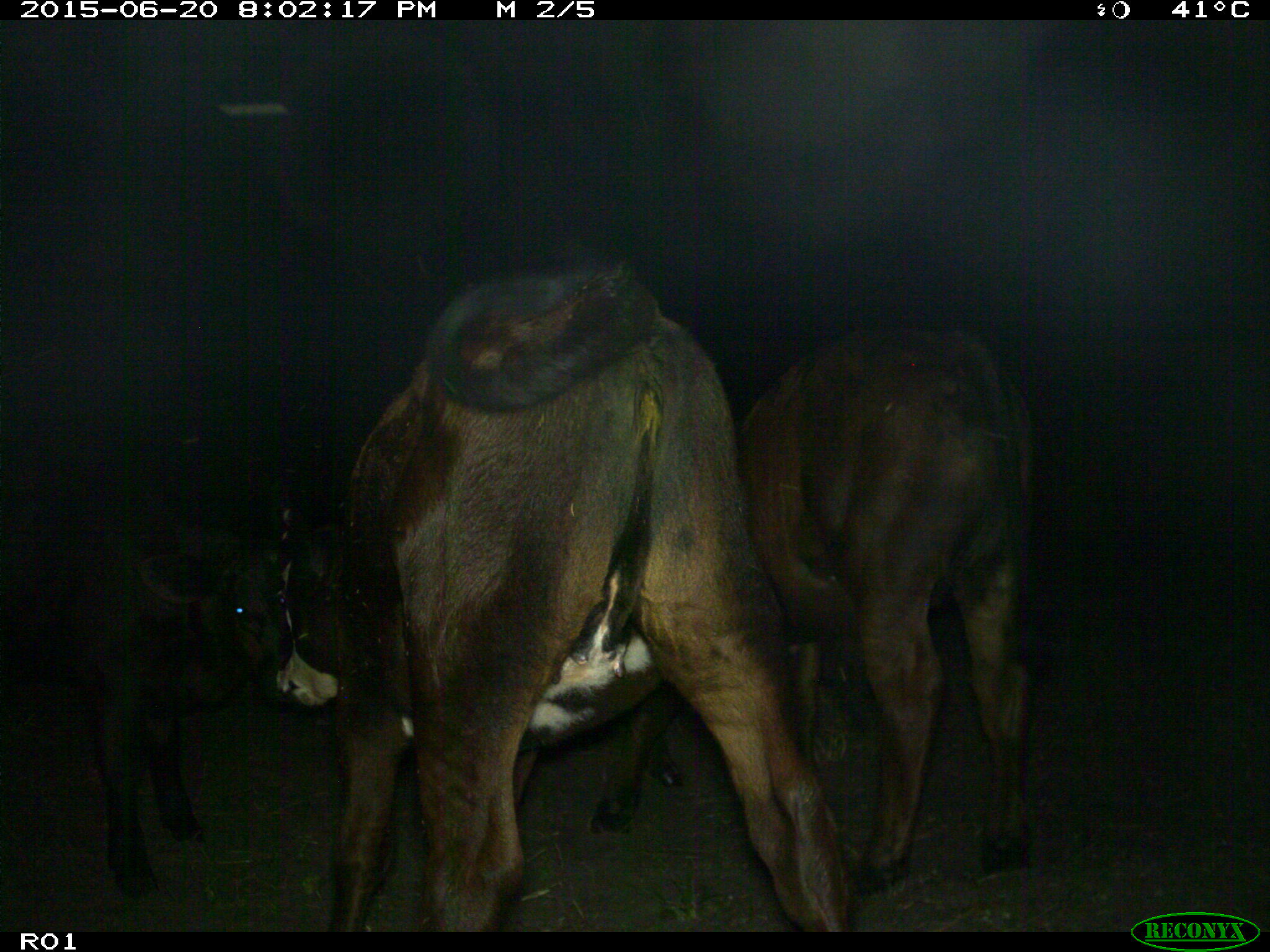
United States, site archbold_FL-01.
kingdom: Animalia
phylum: Chordata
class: Mammalia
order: Artiodactyla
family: Bovidae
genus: Bos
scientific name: Bos taurus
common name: domestic cow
Bos taurus (domestic cow).